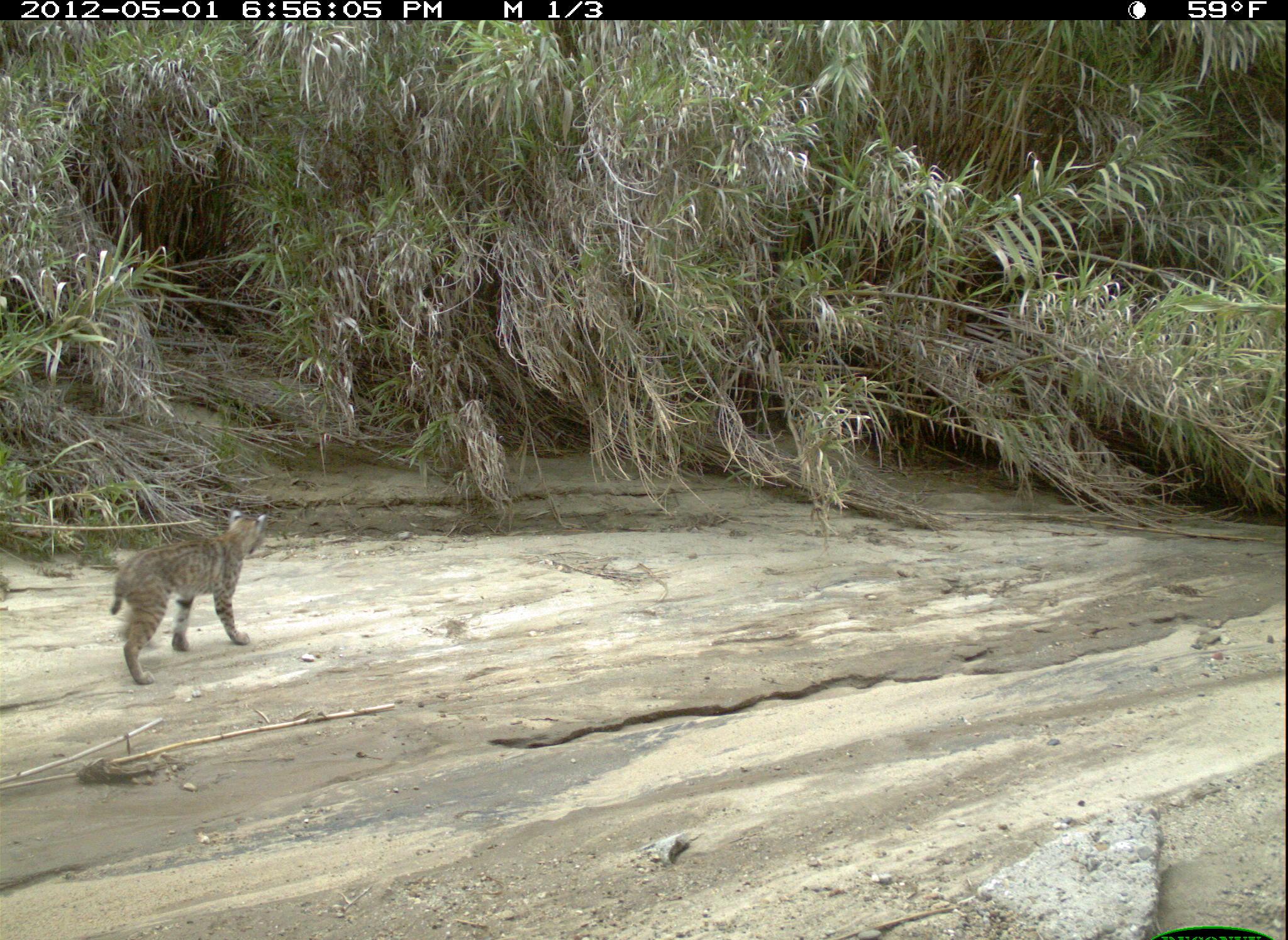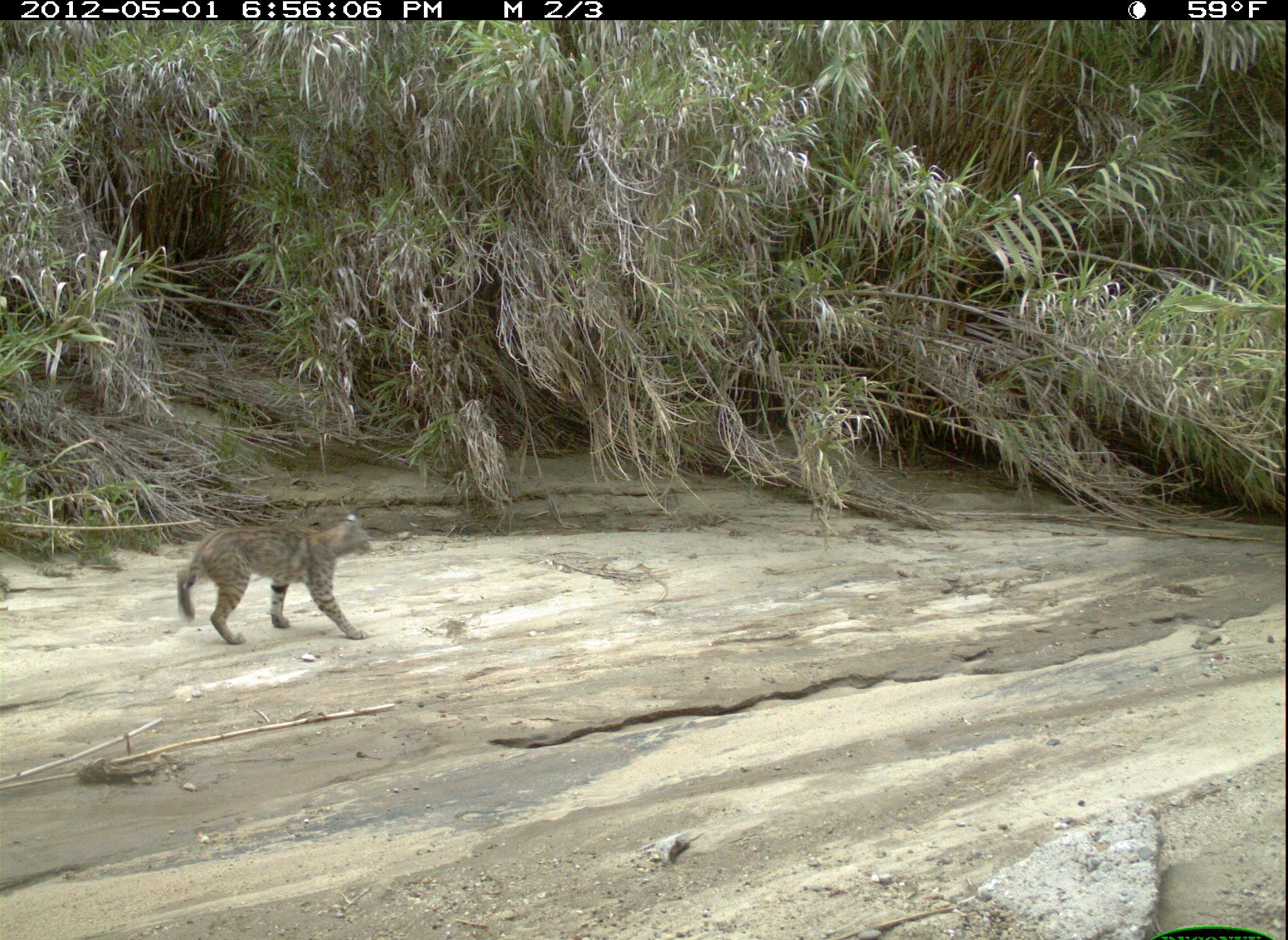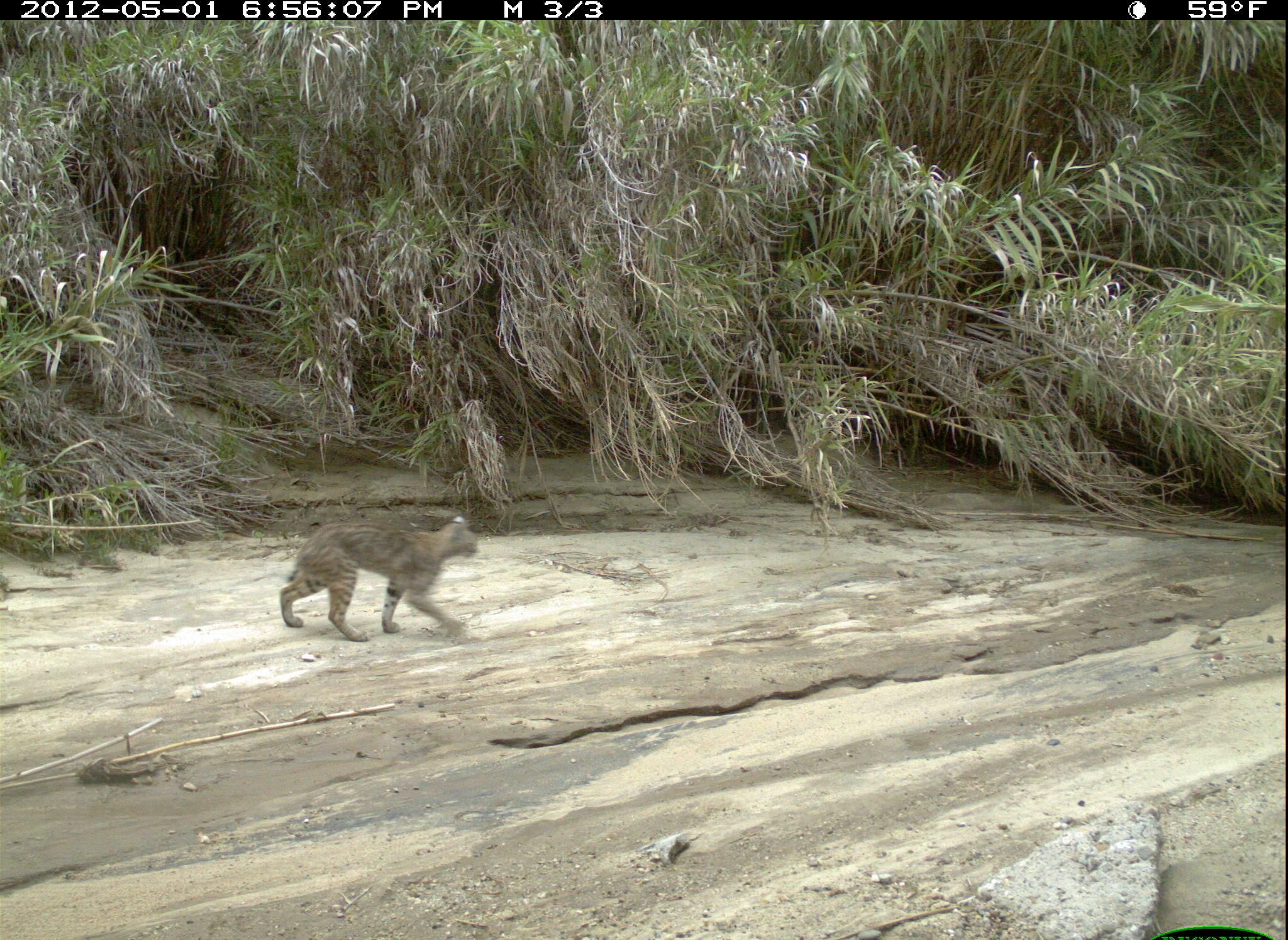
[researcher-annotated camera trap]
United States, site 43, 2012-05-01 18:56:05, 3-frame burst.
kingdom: Animalia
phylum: Chordata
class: Mammalia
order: Carnivora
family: Felidae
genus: Lynx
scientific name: Lynx rufus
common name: bobcat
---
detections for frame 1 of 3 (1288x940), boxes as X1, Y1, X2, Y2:
bobcat: 105, 501, 288, 691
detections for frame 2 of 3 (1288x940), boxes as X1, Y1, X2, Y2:
bobcat: 172, 499, 390, 648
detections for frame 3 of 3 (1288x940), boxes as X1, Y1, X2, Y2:
bobcat: 266, 498, 491, 654